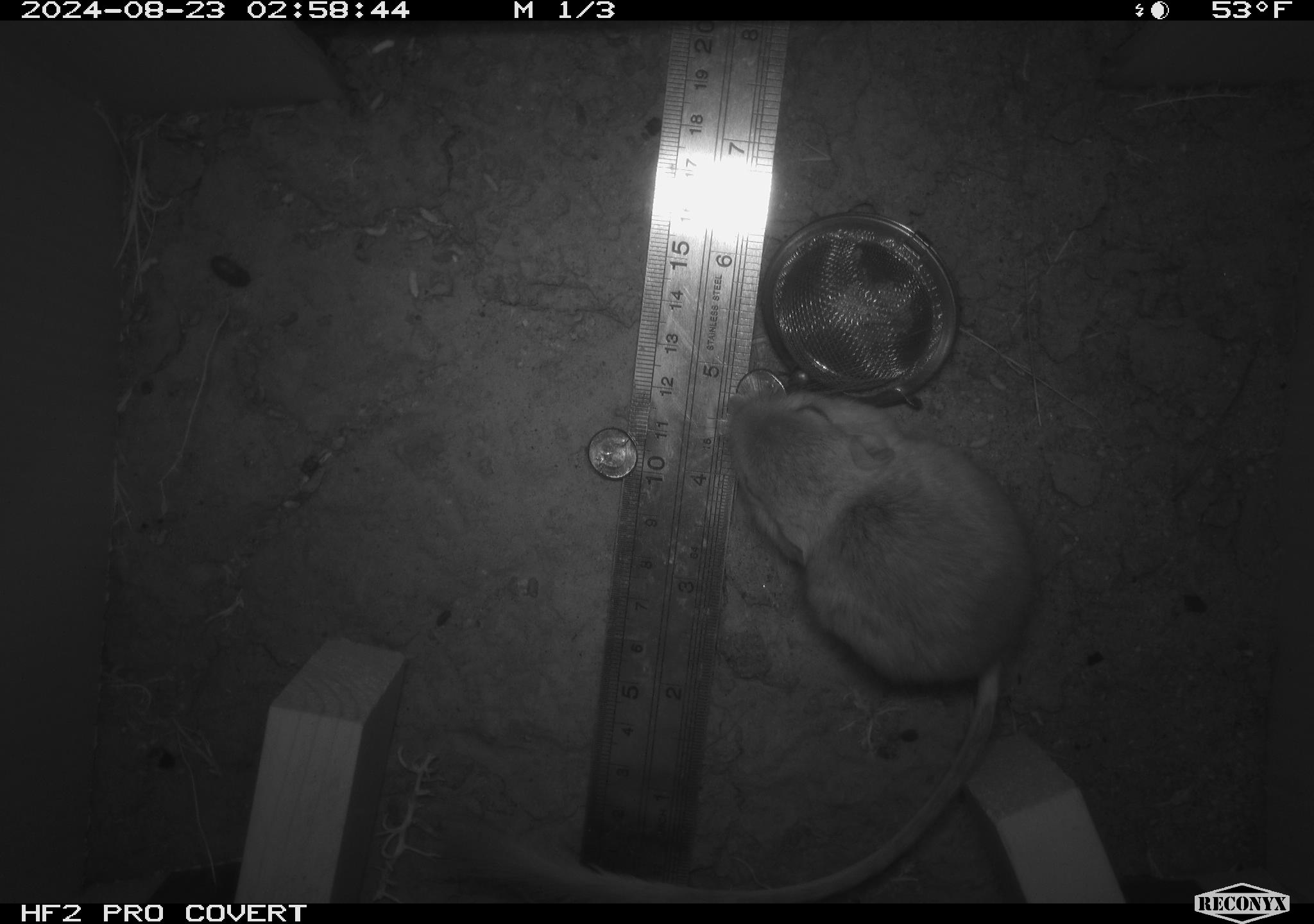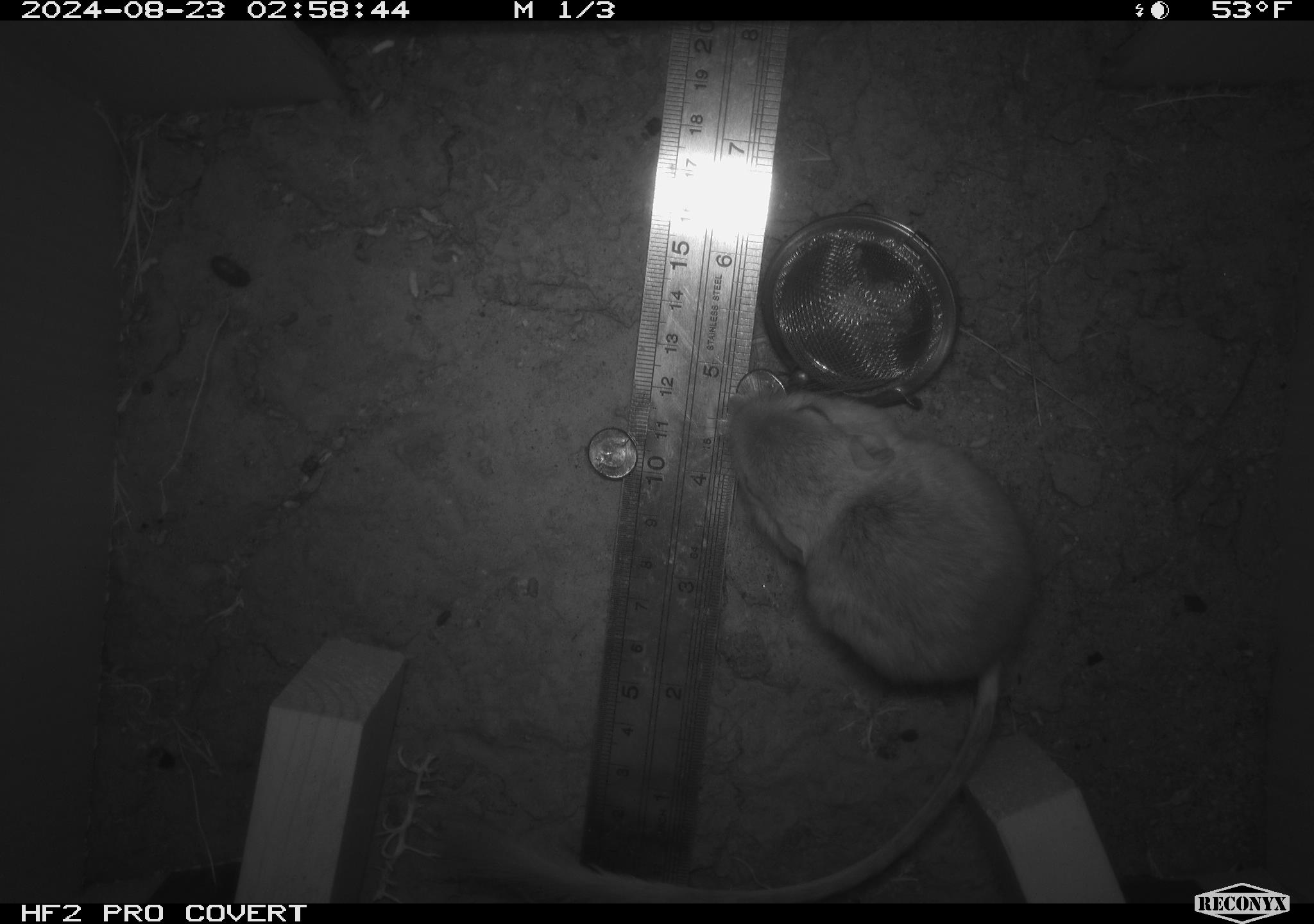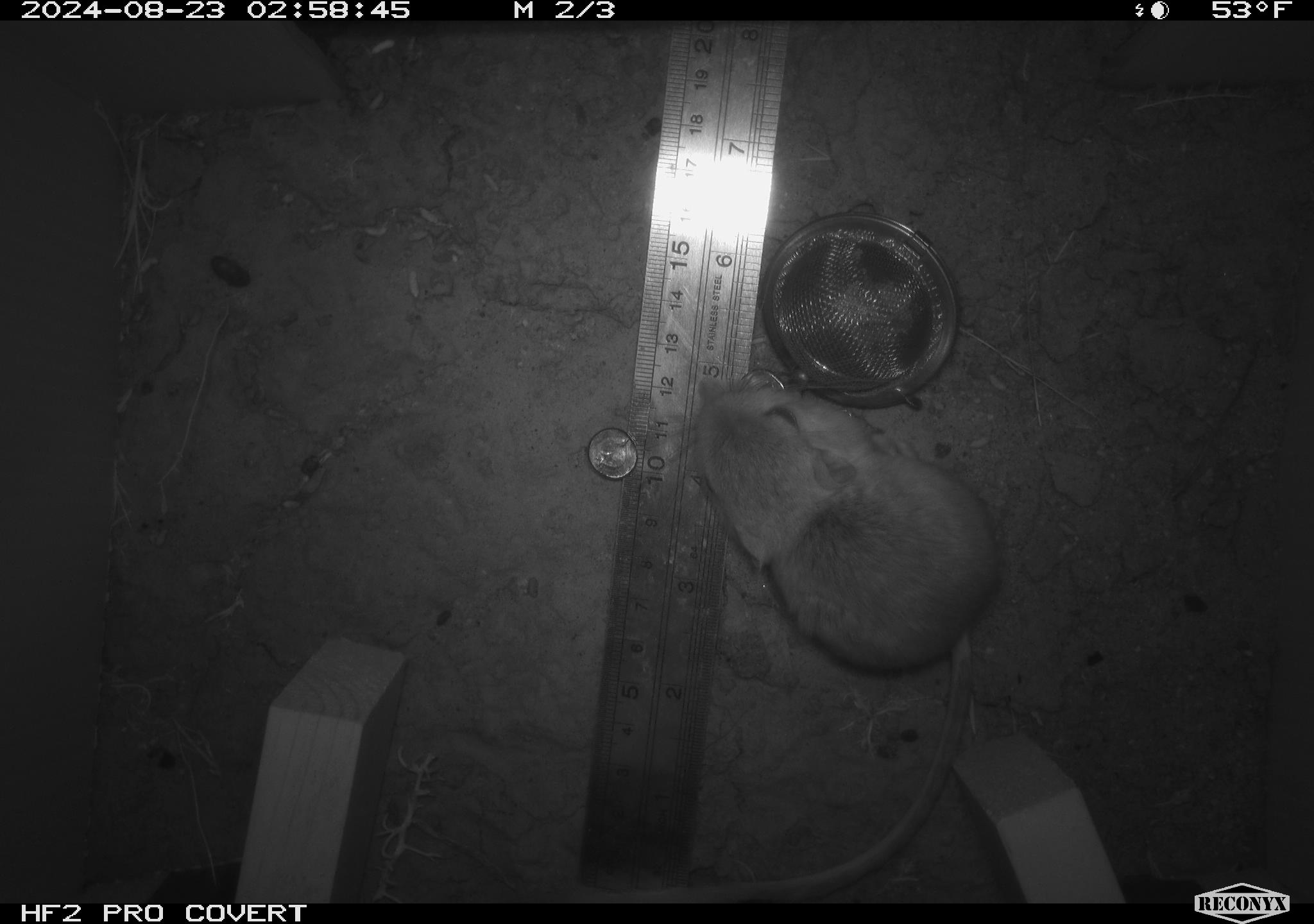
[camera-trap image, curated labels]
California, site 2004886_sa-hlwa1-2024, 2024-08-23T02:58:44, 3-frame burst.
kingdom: Animalia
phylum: Chordata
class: Mammalia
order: Rodentia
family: Heteromyidae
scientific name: Heteromyidae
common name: kangaroo rats and pocket mice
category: heteromyidae family